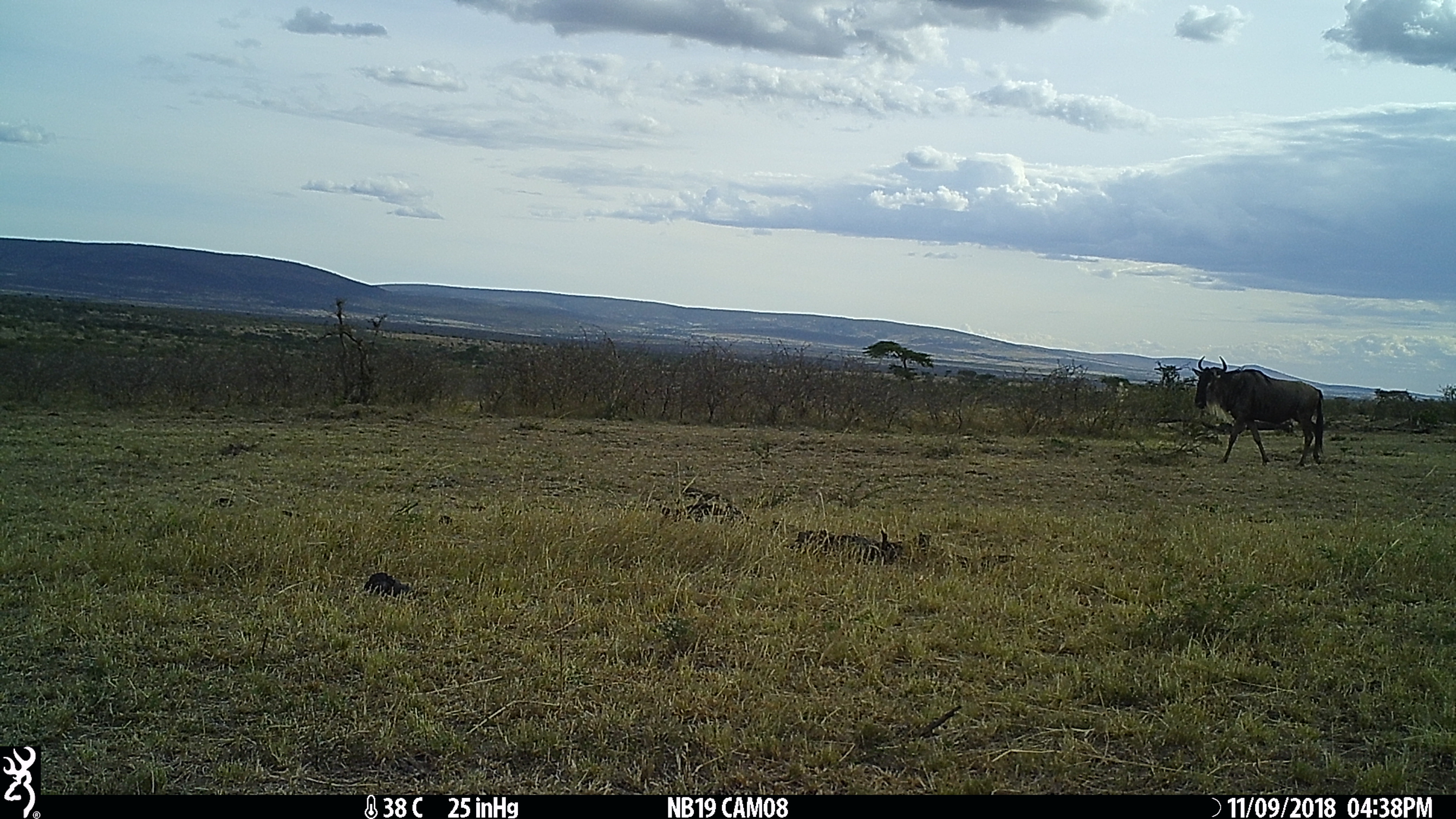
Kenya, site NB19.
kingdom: Animalia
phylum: Chordata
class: Mammalia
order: Artiodactyla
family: Bovidae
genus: Connochaetes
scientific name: Connochaetes taurinus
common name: blue wildebeest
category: wildebeest